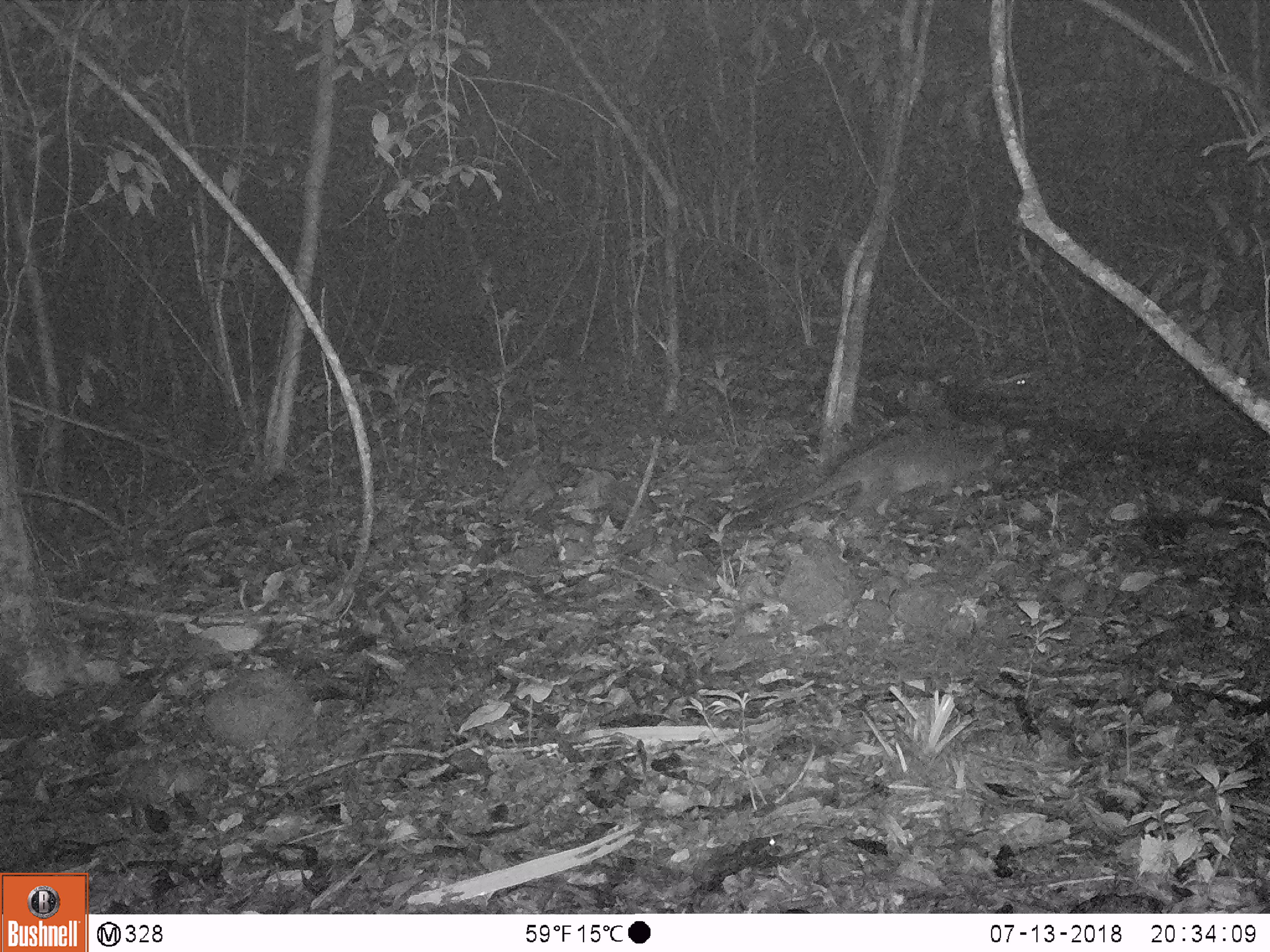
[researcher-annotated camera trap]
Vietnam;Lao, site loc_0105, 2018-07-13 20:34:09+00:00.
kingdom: Animalia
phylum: Chordata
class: Mammalia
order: Carnivora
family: Viverridae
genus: Paguma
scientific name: Paguma larvata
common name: masked palm civet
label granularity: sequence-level